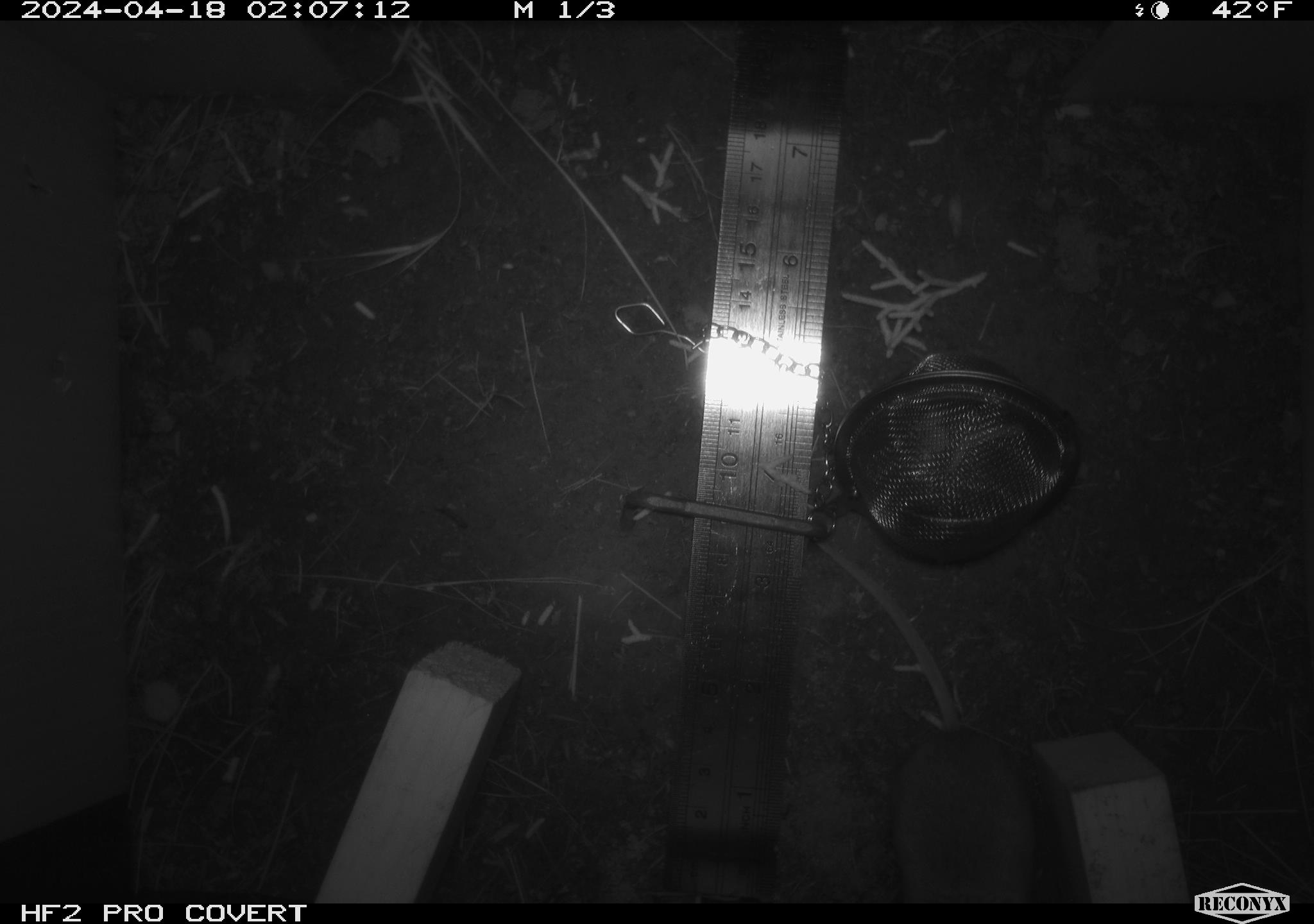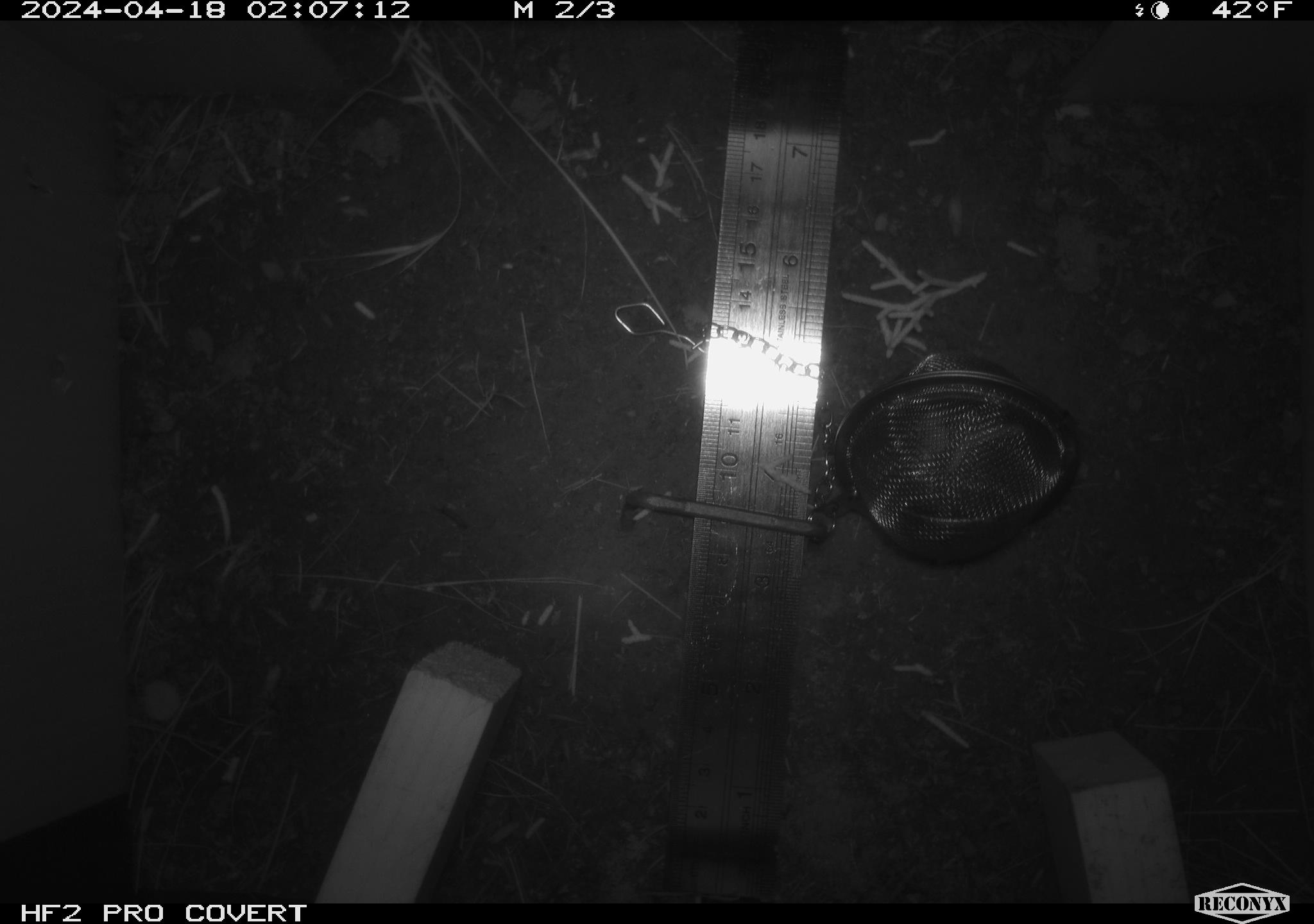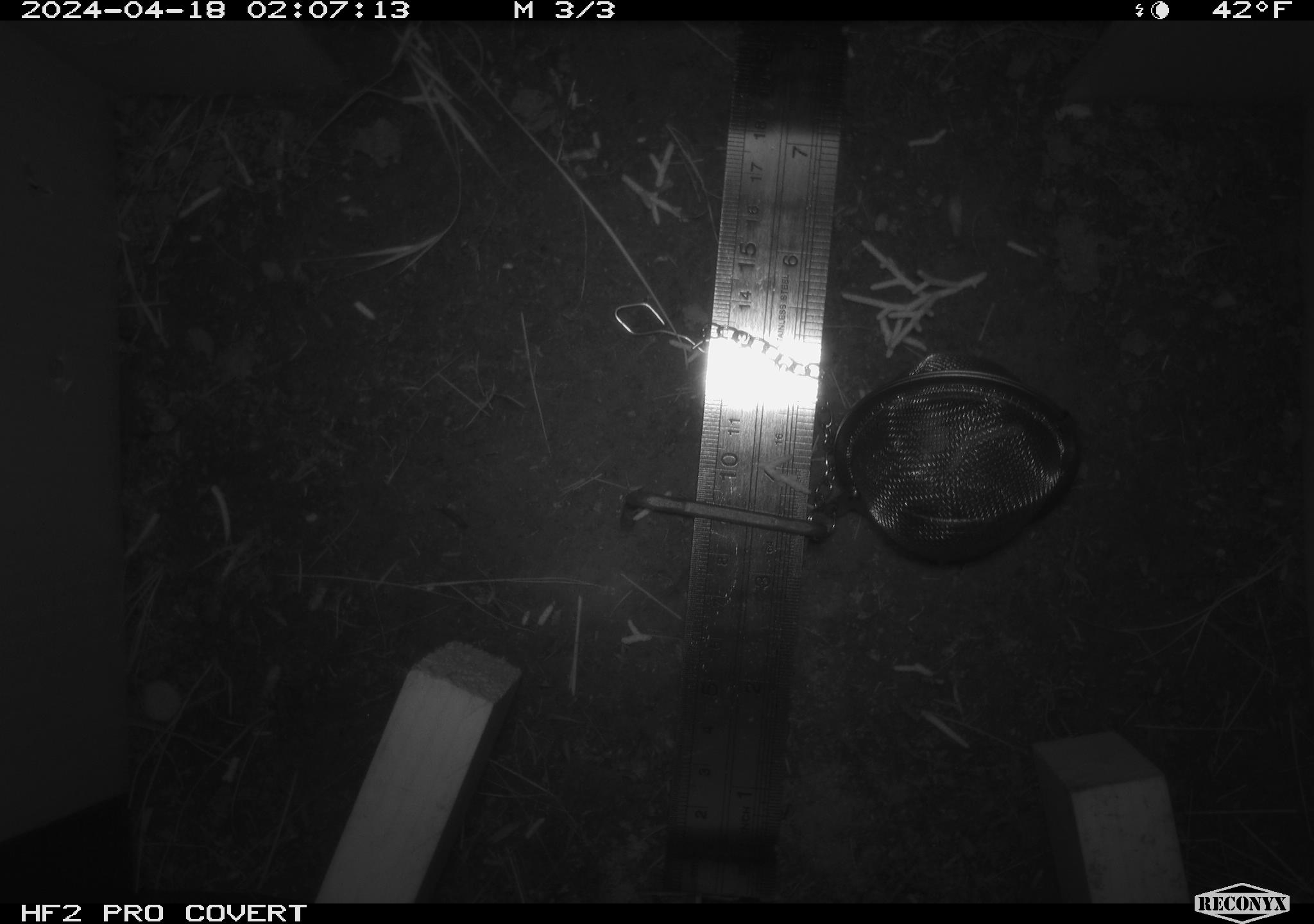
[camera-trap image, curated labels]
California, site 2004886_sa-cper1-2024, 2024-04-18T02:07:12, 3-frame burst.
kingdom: Animalia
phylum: Chordata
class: Mammalia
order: Rodentia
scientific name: Rodentia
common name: rodent